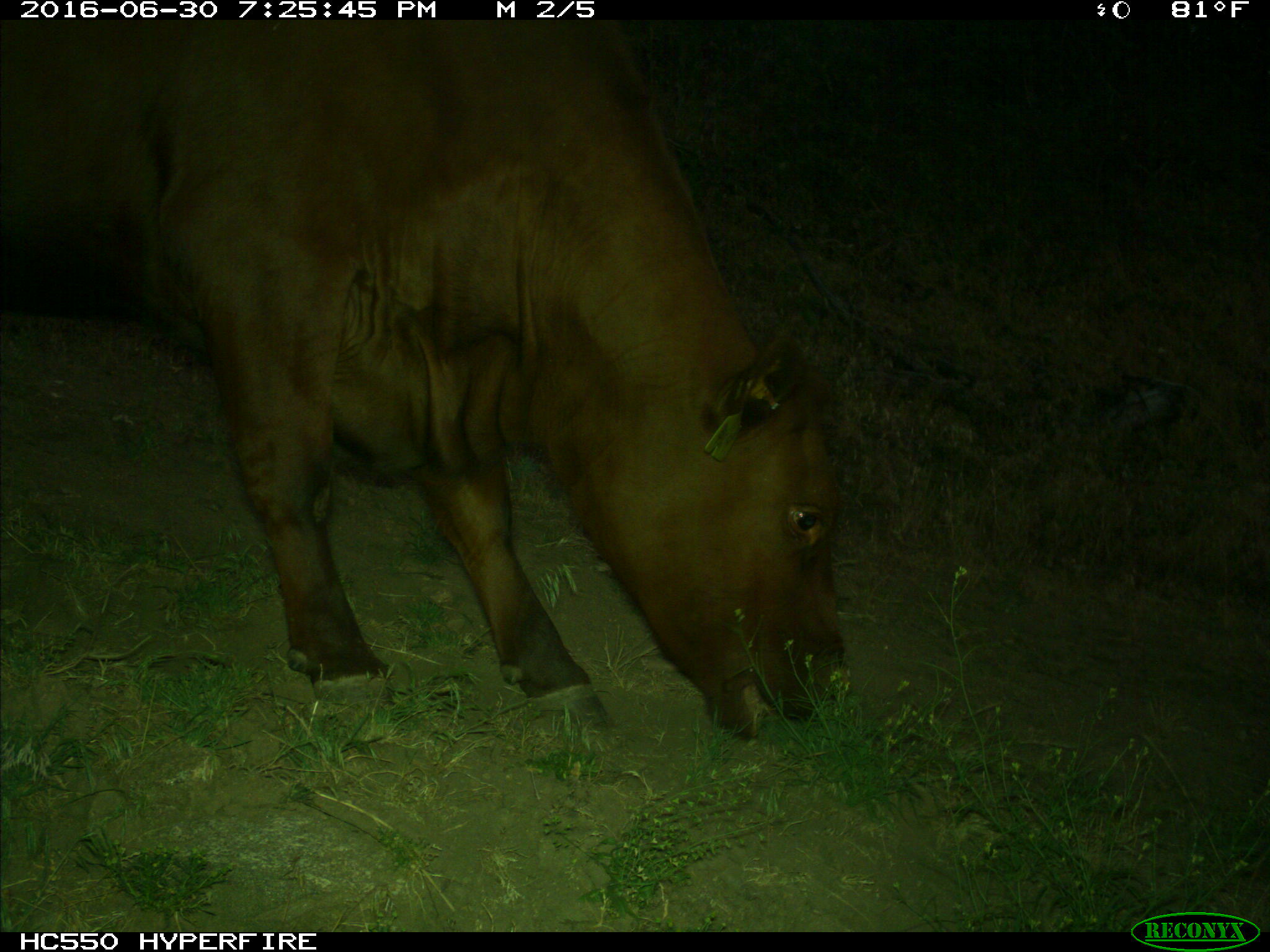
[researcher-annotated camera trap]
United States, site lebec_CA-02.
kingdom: Animalia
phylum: Chordata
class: Mammalia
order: Artiodactyla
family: Bovidae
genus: Bos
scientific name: Bos taurus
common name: domestic cow